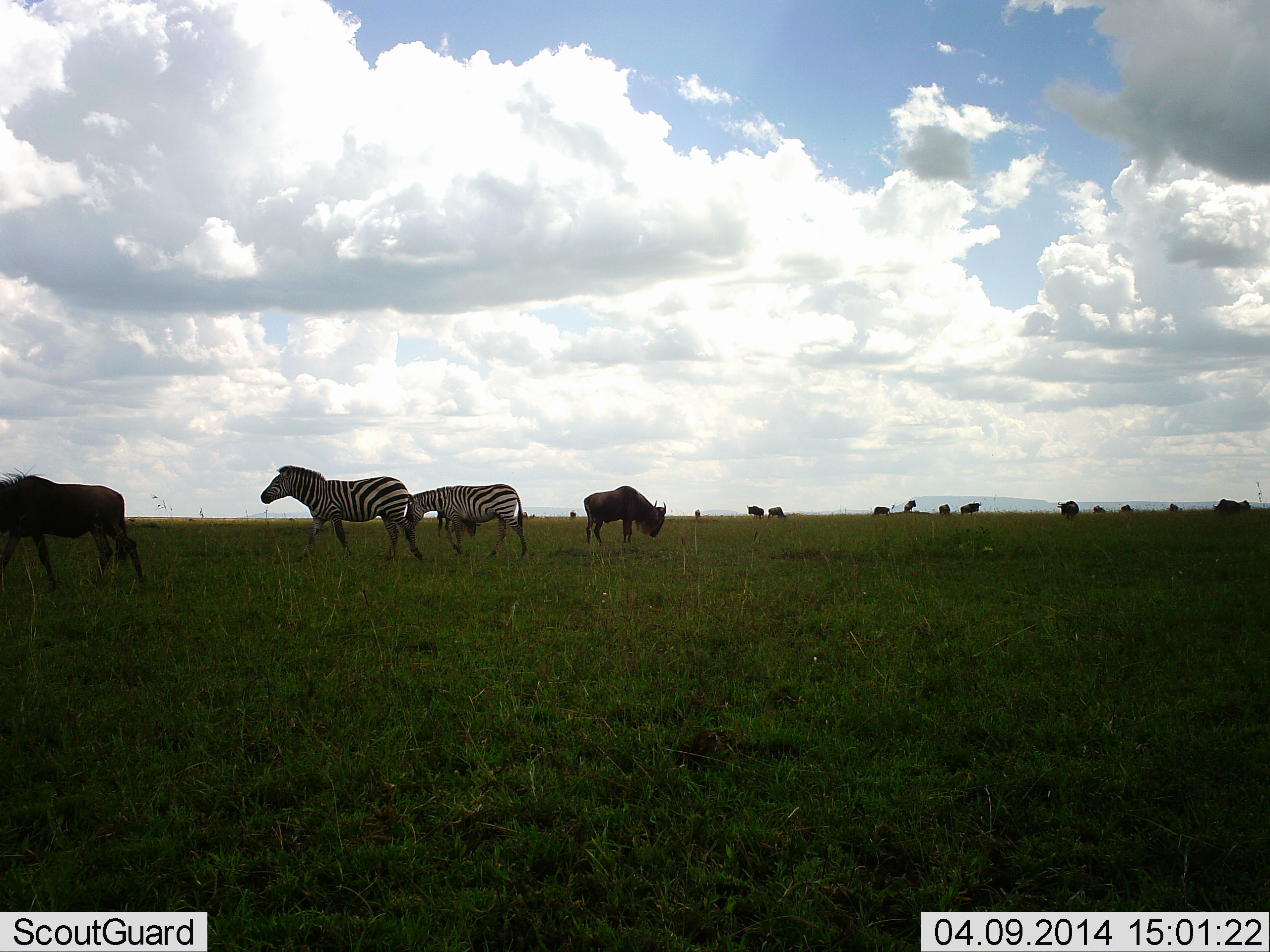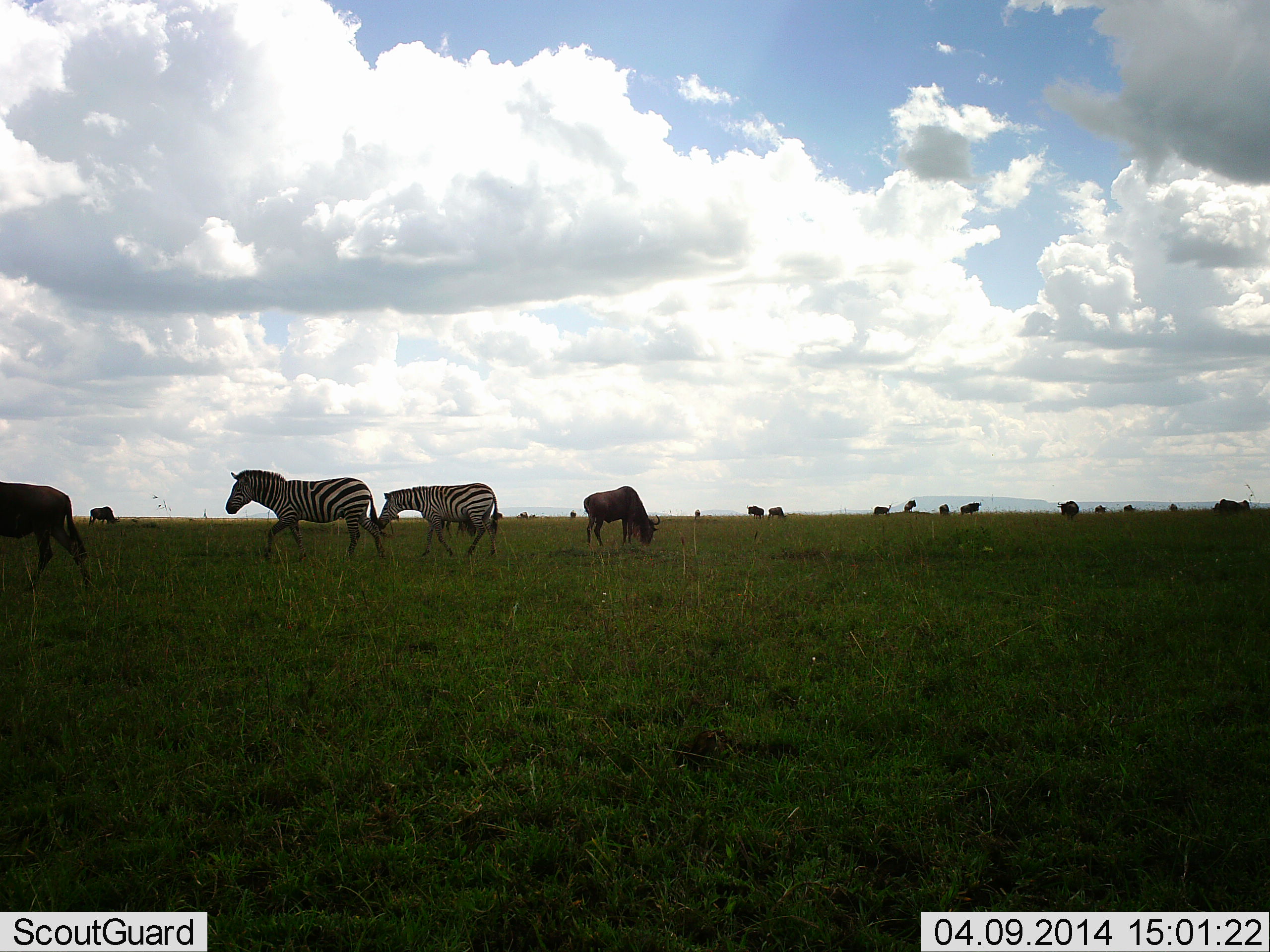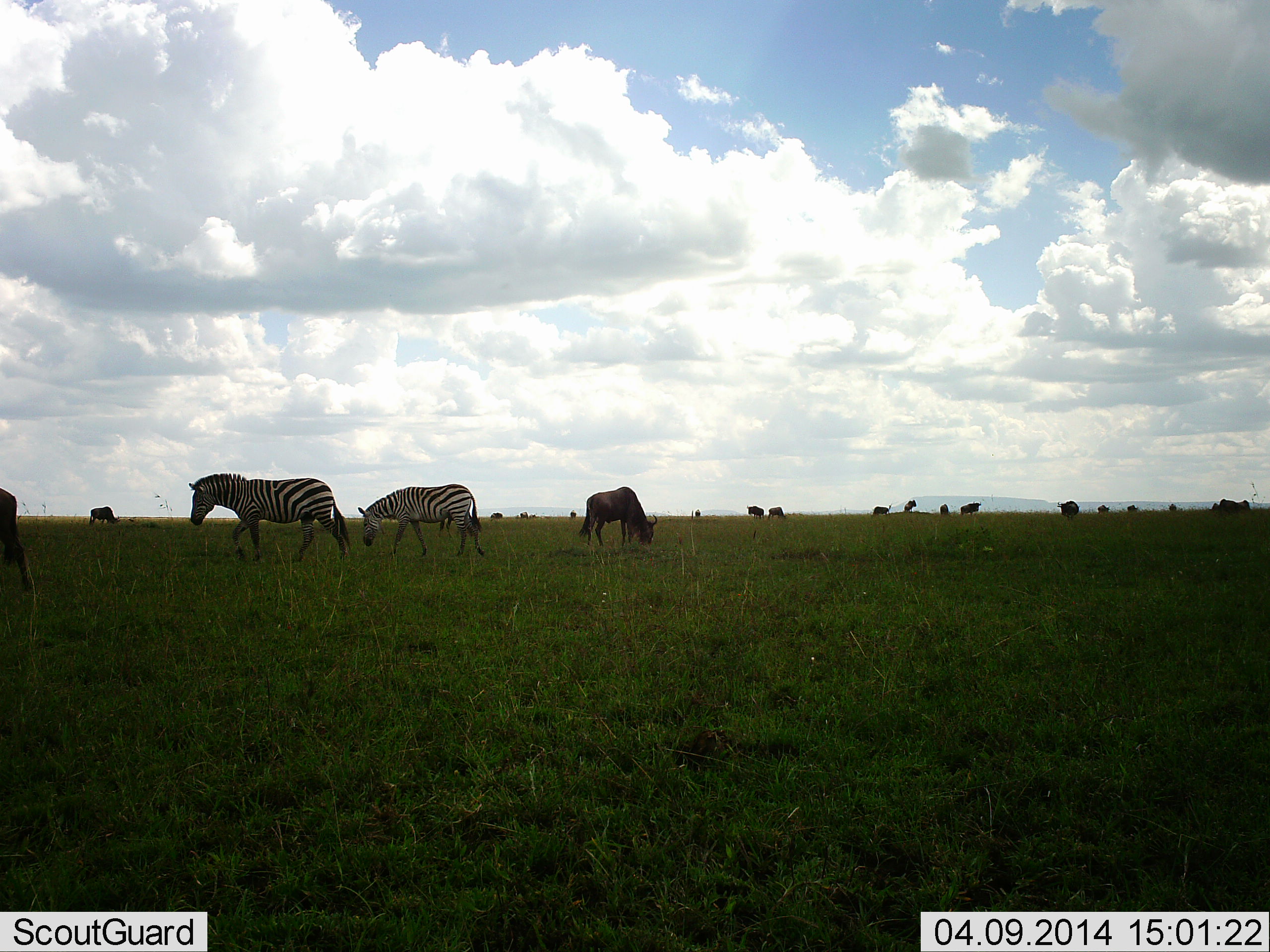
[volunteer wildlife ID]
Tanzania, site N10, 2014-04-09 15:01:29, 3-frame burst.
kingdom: Animalia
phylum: Chordata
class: Mammalia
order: Artiodactyla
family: Bovidae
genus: Connochaetes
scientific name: Connochaetes taurinus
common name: blue wildebeest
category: wildebeest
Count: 11-50.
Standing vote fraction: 0%.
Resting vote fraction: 0%.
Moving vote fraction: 50%.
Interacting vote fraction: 0%.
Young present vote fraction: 0%.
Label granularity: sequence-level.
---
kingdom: Animalia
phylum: Chordata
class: Mammalia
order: Perissodactyla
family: Equidae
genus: Equus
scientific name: Equus quagga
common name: plains zebra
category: zebra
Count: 2.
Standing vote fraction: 0%.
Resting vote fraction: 0%.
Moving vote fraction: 100%.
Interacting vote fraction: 0%.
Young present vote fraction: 0%.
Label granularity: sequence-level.